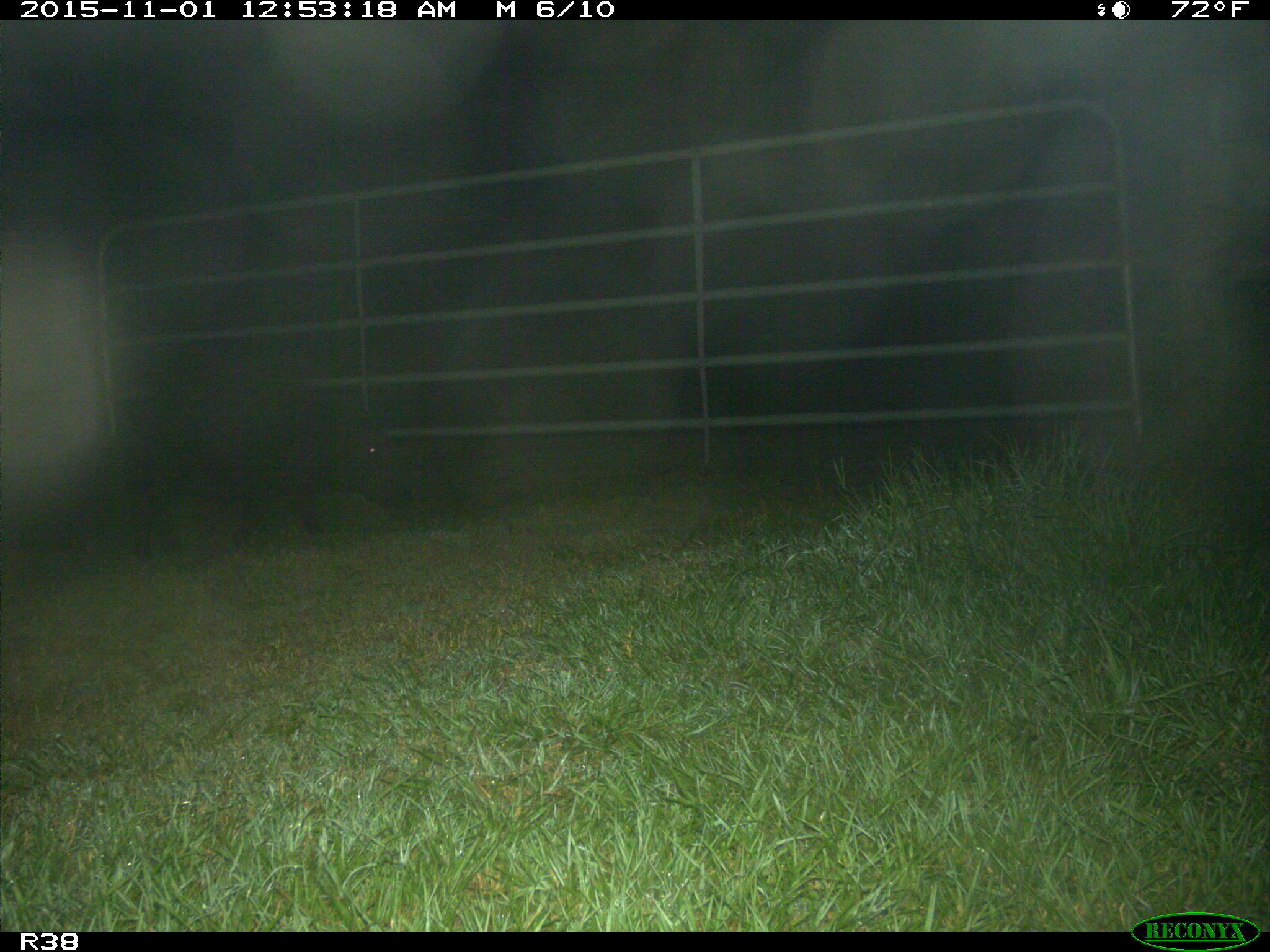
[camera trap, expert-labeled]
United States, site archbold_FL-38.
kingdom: Animalia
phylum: Chordata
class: Mammalia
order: Artiodactyla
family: Suidae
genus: Sus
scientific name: Sus scrofa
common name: wild boar